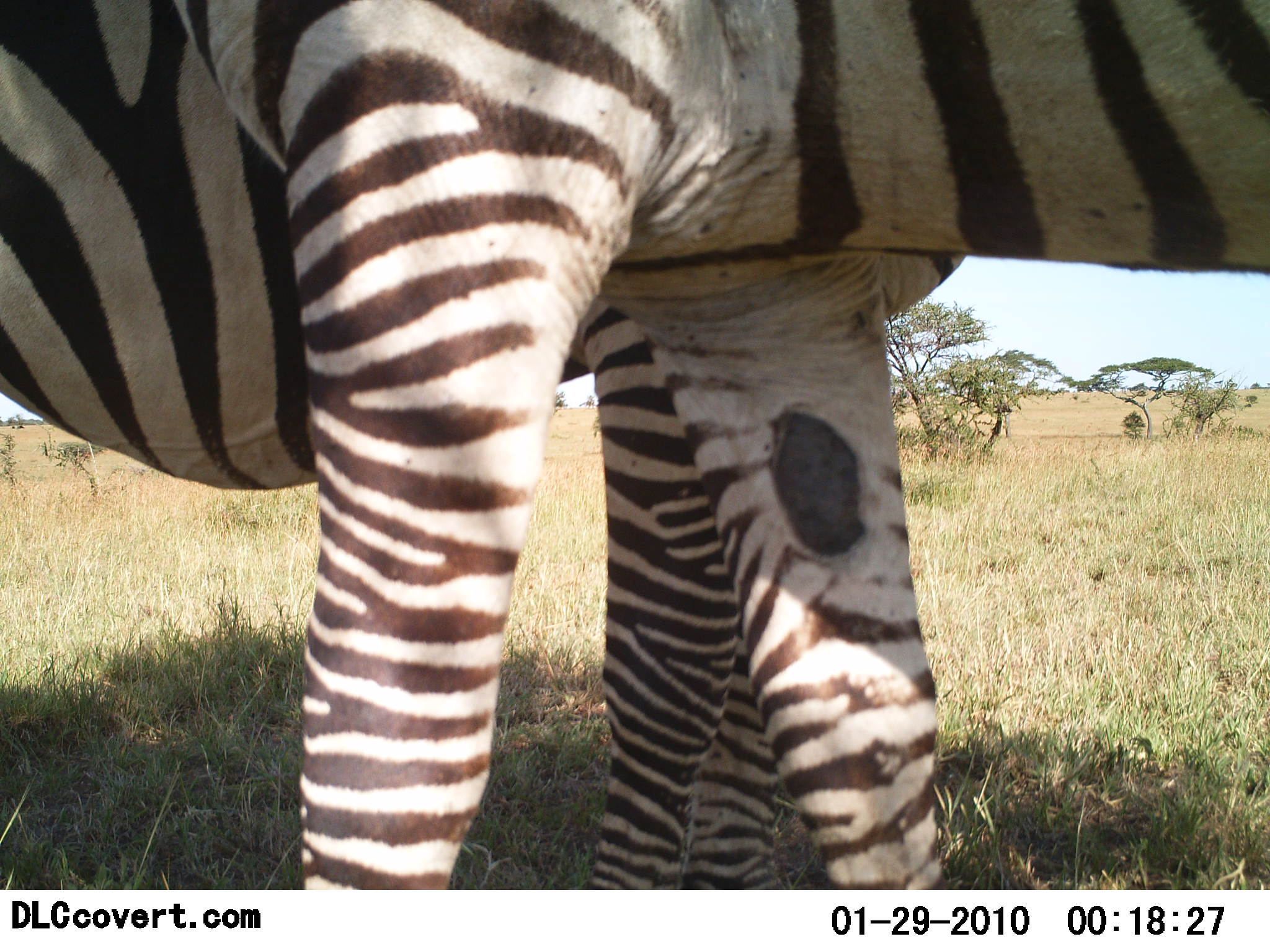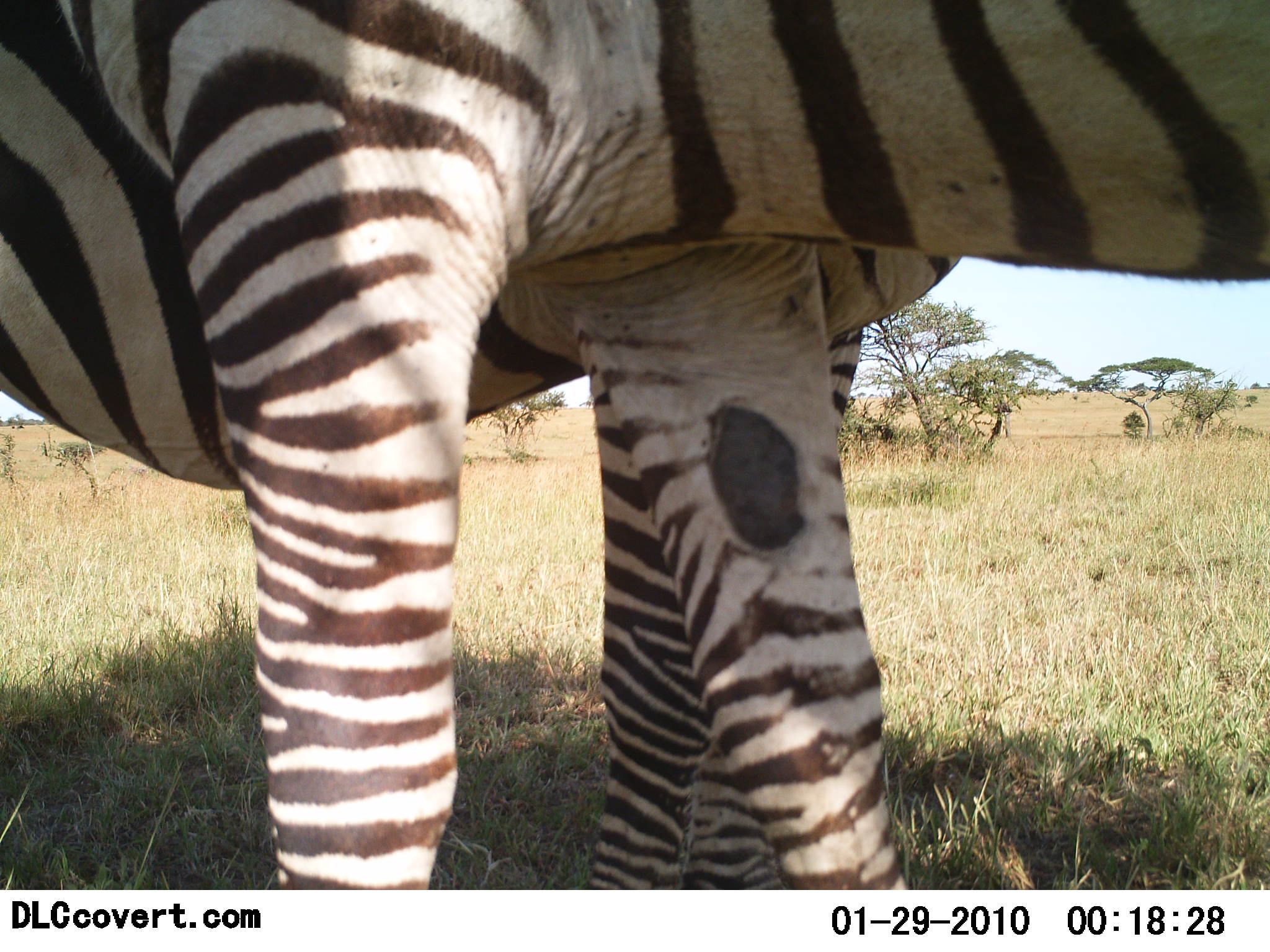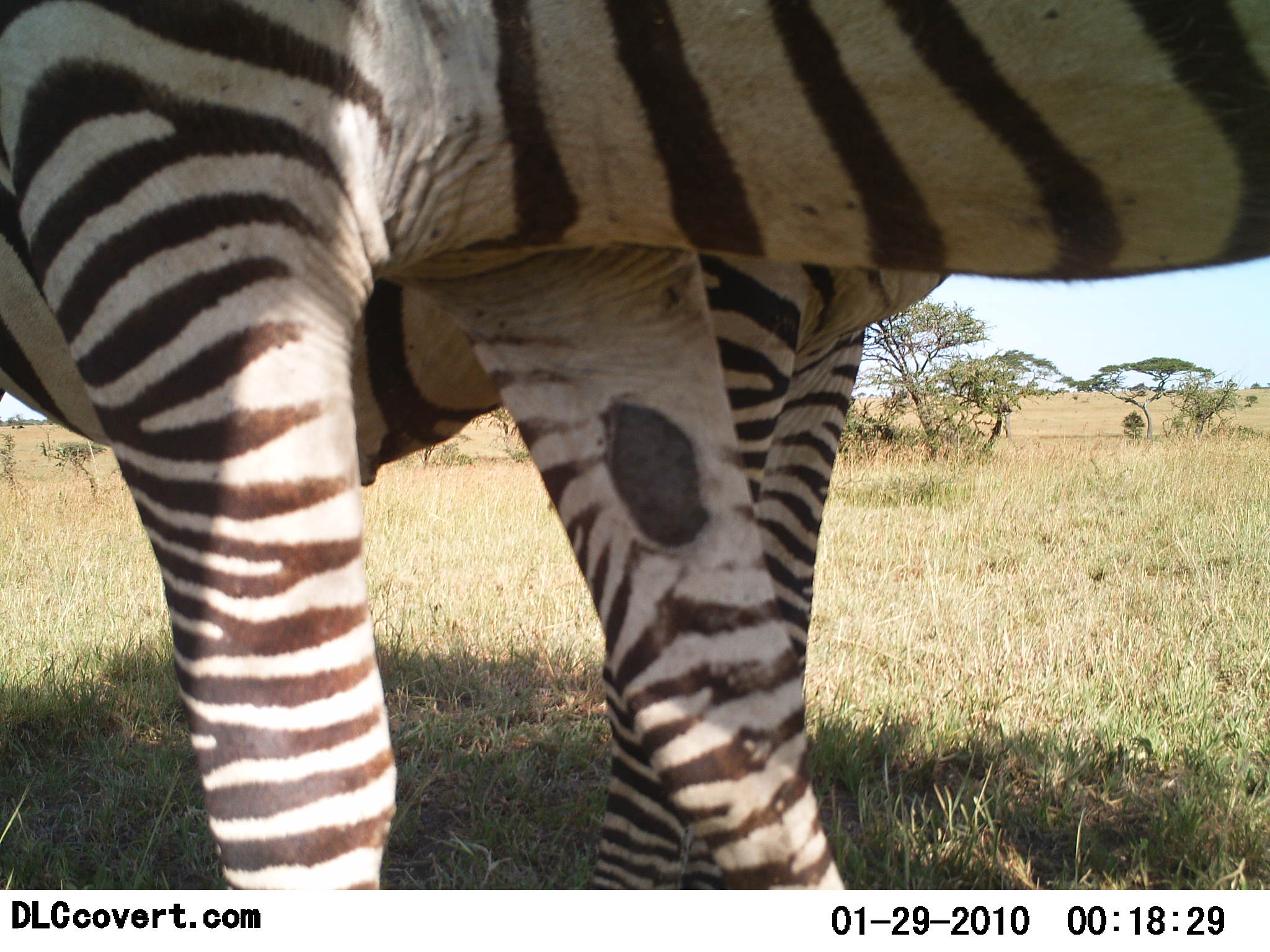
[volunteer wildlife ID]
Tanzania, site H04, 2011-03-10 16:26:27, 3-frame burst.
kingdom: Animalia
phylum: Chordata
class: Mammalia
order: Perissodactyla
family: Equidae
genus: Equus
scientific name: Equus quagga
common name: plains zebra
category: zebra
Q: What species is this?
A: Zebra (plains zebra) (Equus quagga).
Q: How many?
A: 2.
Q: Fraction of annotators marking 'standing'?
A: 91%.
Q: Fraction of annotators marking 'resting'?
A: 0%.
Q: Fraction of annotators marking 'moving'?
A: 0%.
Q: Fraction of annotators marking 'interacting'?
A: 9%.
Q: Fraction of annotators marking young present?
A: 0%.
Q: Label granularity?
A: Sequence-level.